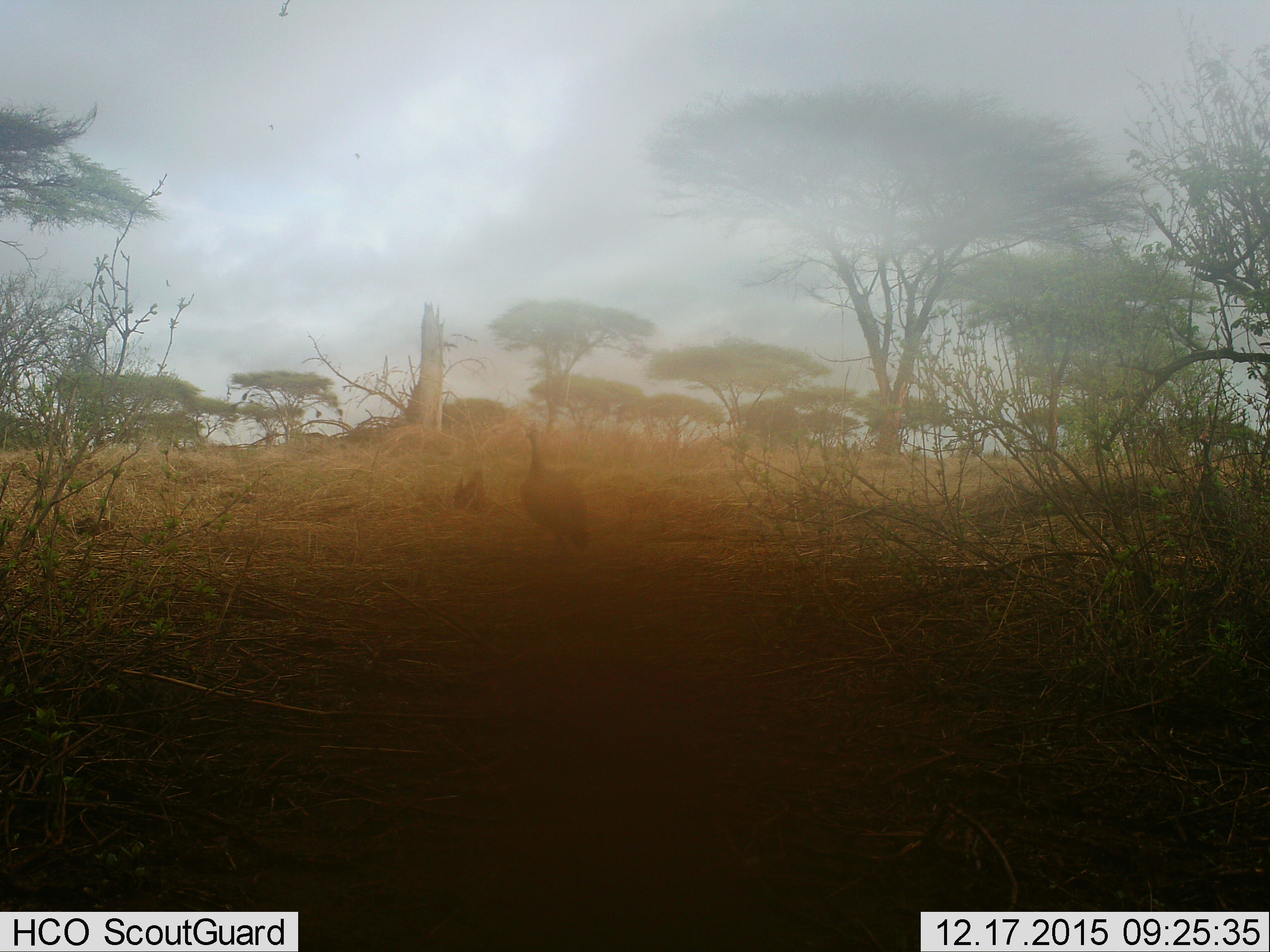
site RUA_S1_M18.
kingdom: Animalia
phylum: Chordata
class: Aves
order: Galliformes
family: Numididae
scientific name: Numididae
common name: guineafowl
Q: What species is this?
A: Guineafowl (Numididae).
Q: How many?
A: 1.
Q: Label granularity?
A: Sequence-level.